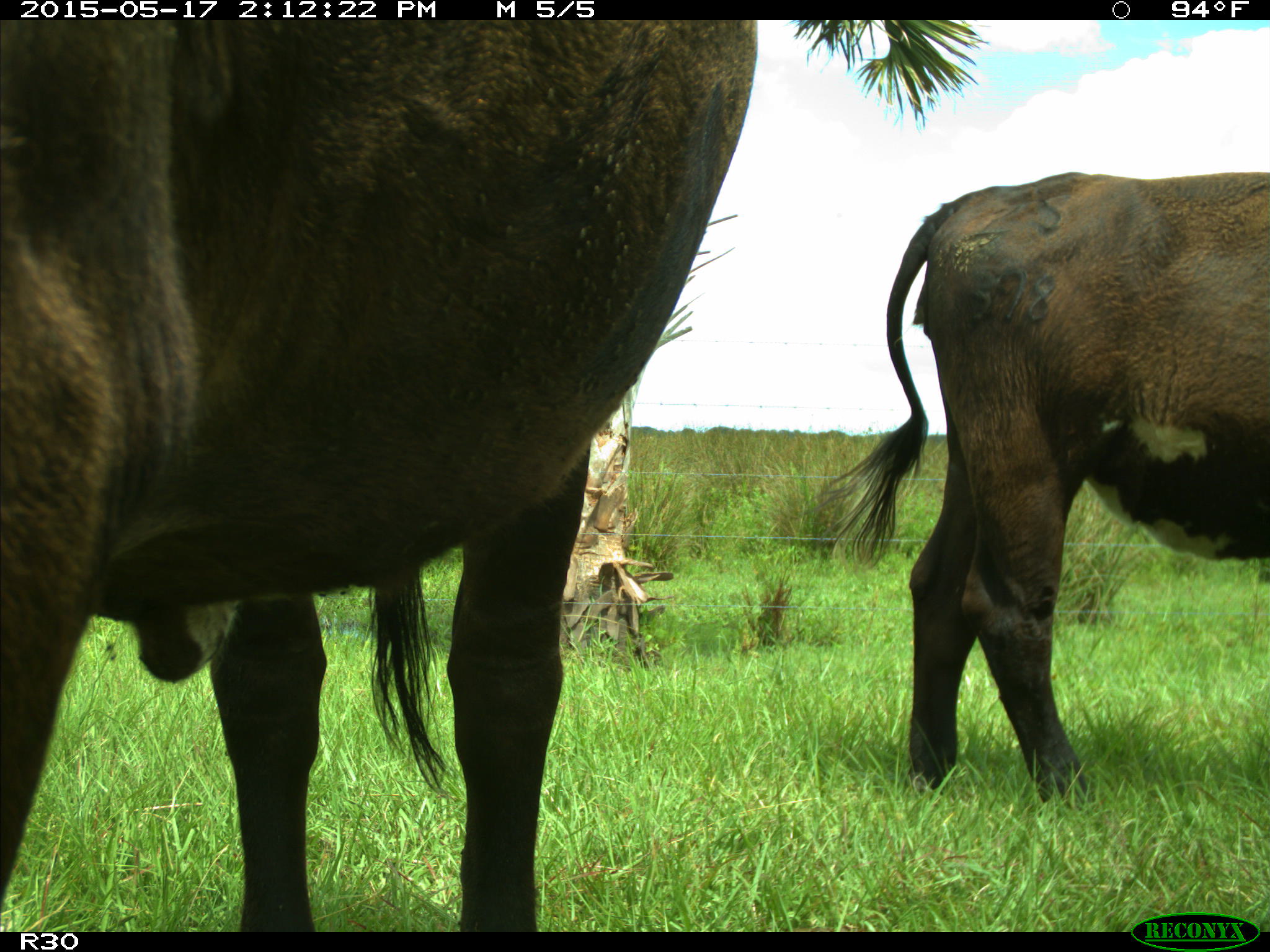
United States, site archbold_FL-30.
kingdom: Animalia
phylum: Chordata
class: Mammalia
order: Artiodactyla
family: Bovidae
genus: Bos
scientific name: Bos taurus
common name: domestic cow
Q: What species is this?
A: Bos taurus (domestic cow).